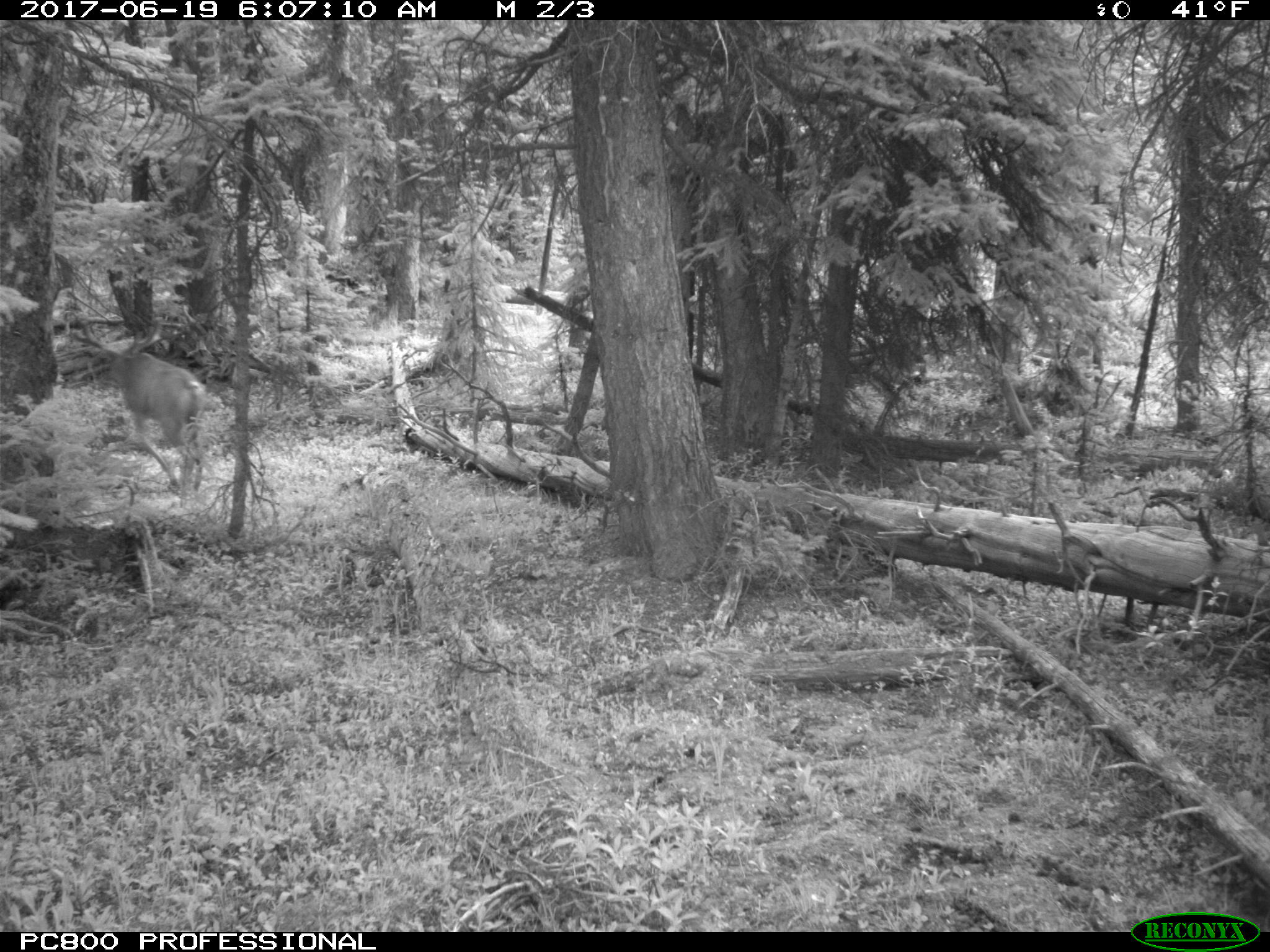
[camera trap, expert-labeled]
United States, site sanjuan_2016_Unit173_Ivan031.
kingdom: Animalia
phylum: Chordata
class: Mammalia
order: Artiodactyla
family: Cervidae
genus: Odocoileus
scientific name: Odocoileus hemionus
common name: mule deer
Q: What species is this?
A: Odocoileus hemionus (mule deer).